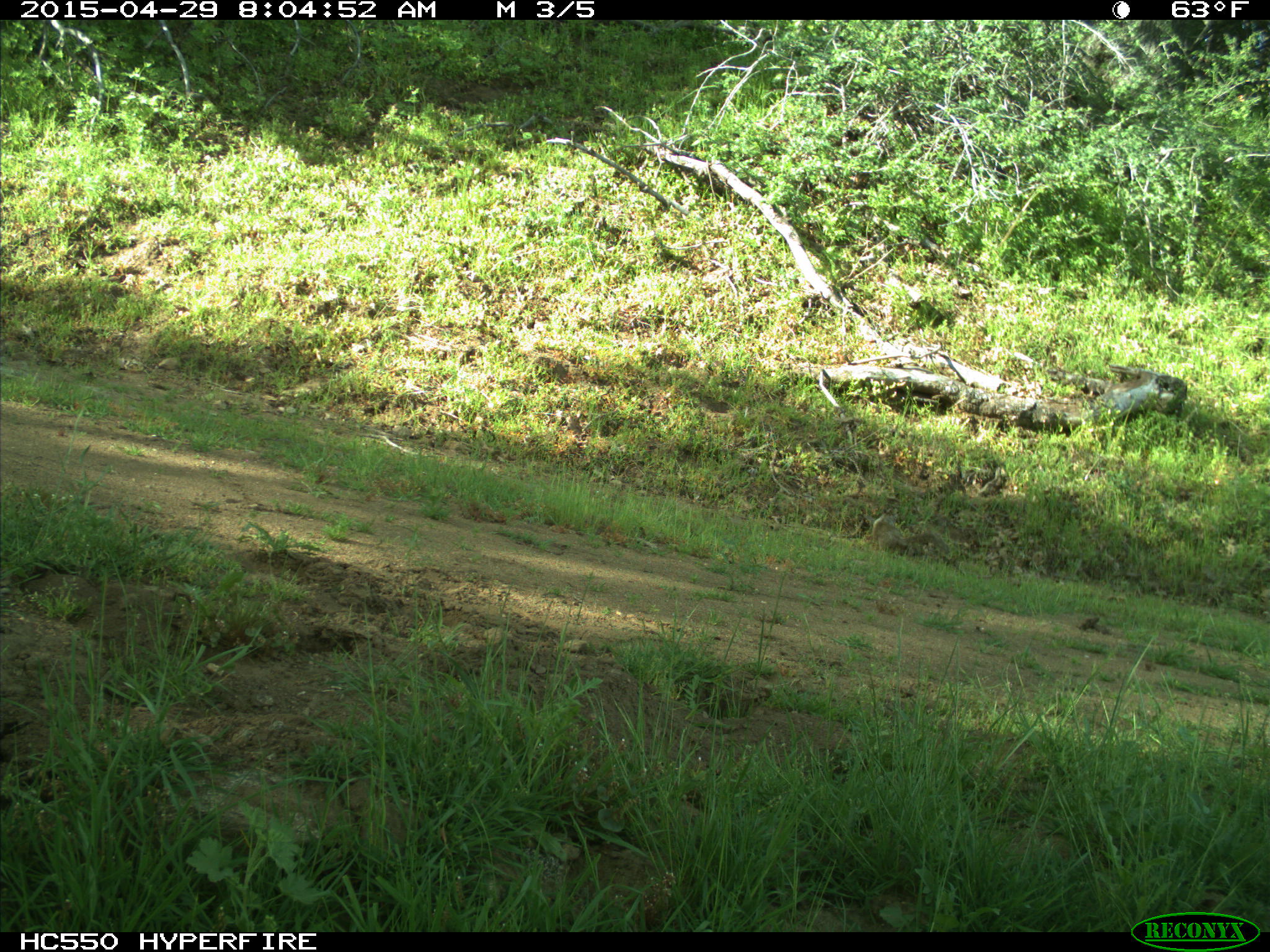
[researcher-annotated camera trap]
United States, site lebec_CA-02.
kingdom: Animalia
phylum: Chordata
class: Mammalia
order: Rodentia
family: Sciuridae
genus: Otospermophilus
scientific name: Otospermophilus beecheyi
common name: california ground squirrel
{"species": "Otospermophilus beecheyi (california ground squirrel)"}